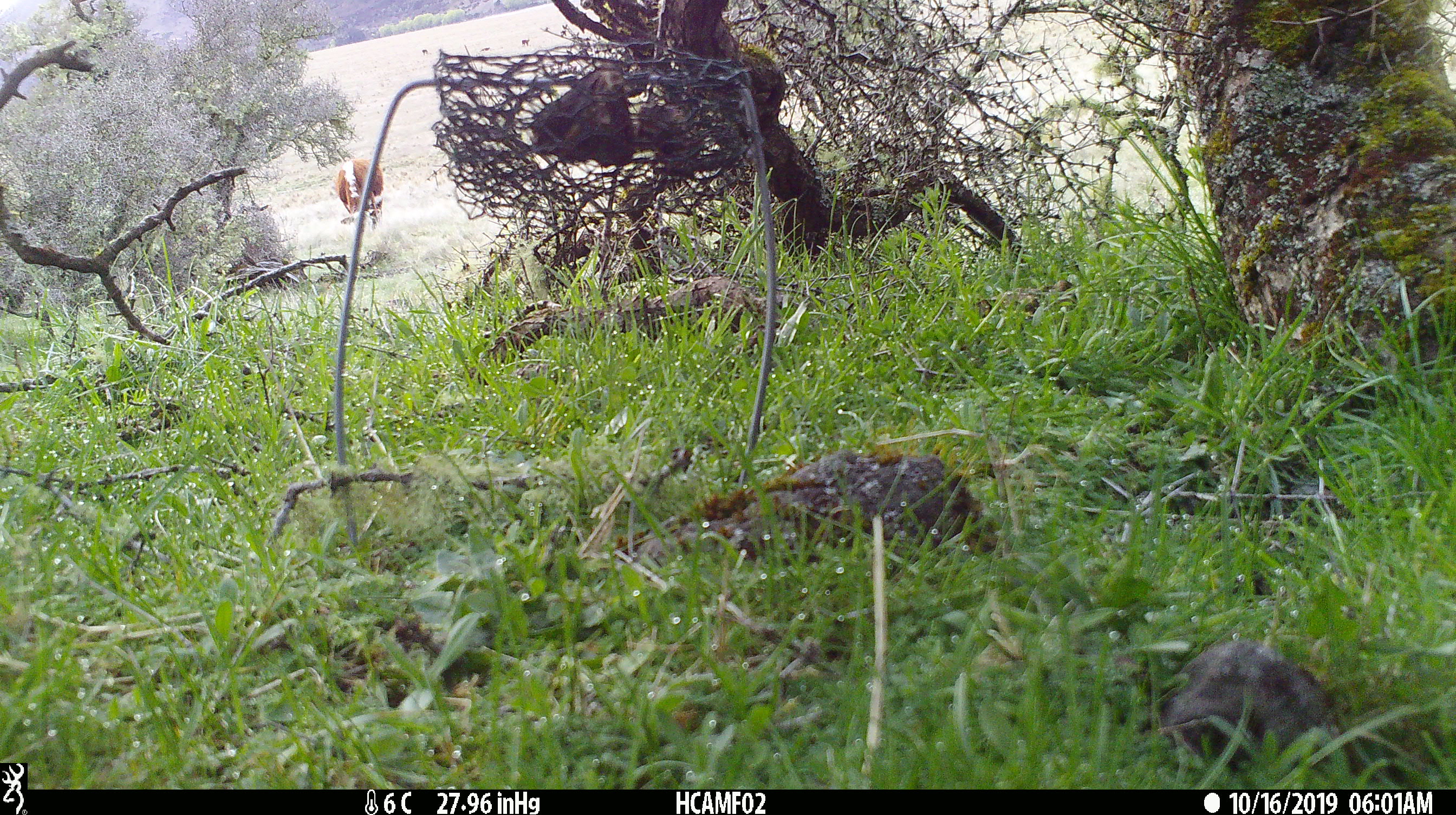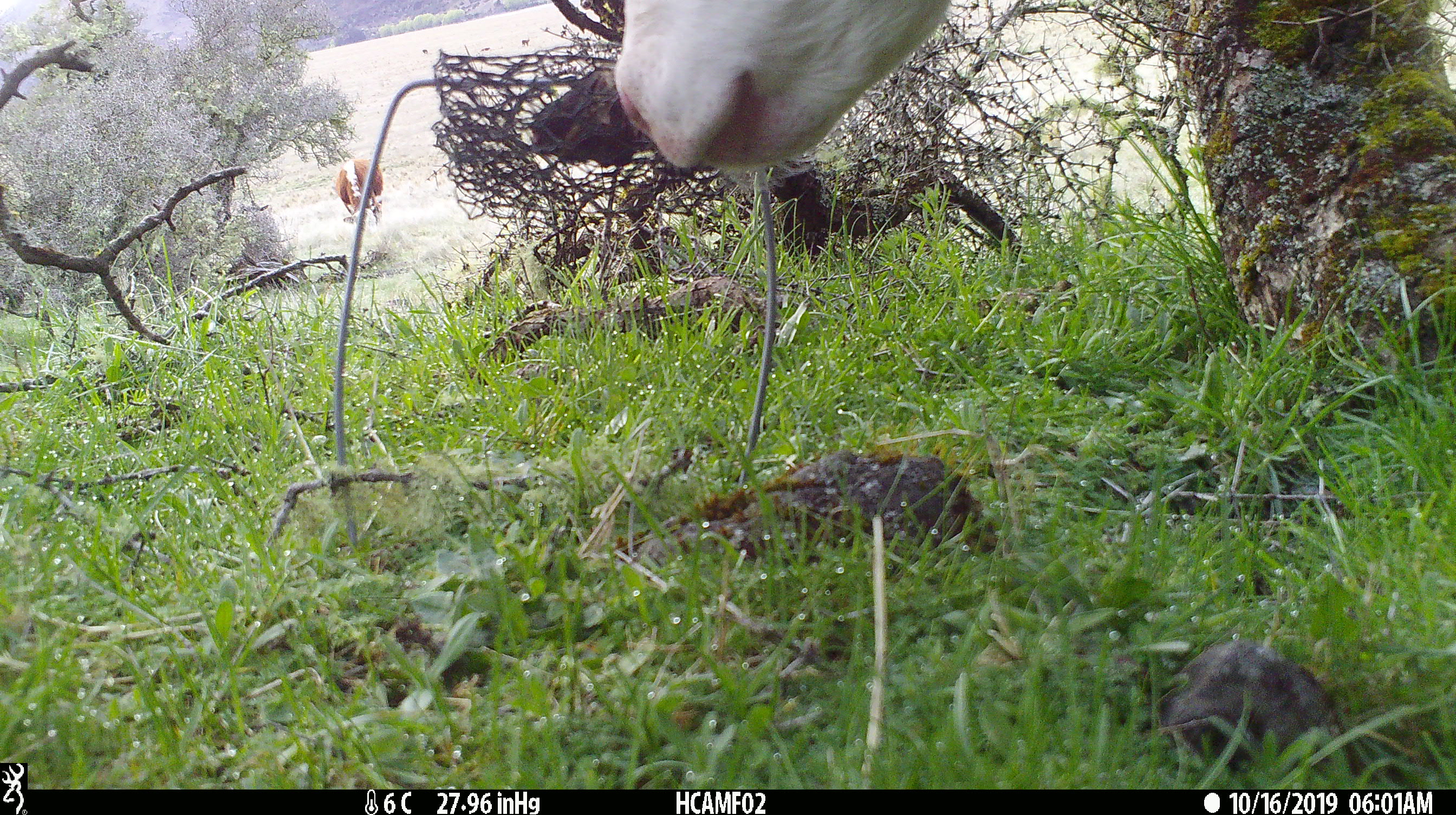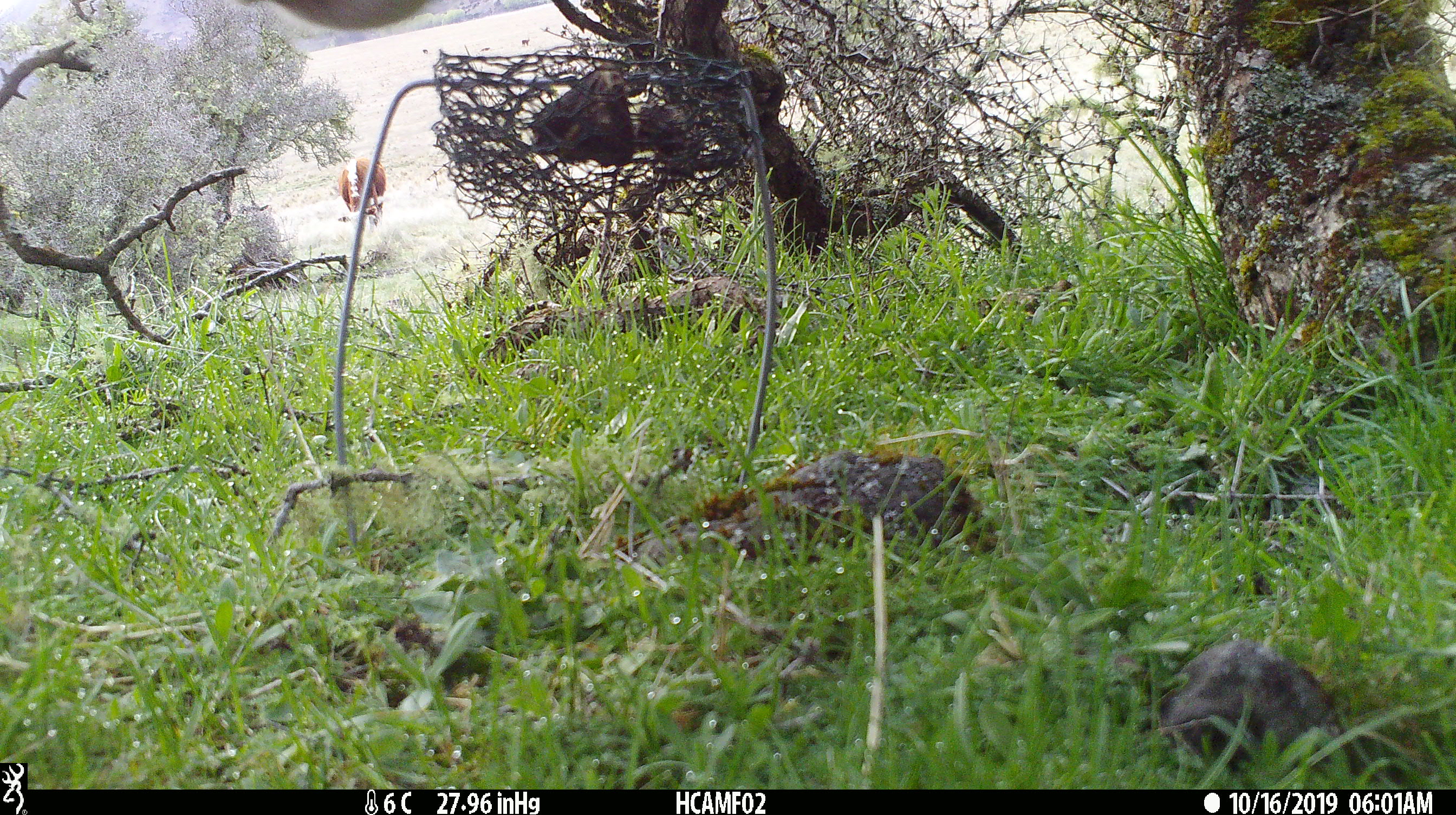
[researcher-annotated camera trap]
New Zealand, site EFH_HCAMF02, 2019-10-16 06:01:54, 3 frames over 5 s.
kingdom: Animalia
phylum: Chordata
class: Mammalia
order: Artiodactyla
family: Bovidae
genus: Bos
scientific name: Bos taurus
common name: domestic cow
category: cow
Cow (domestic cow) (Bos taurus).